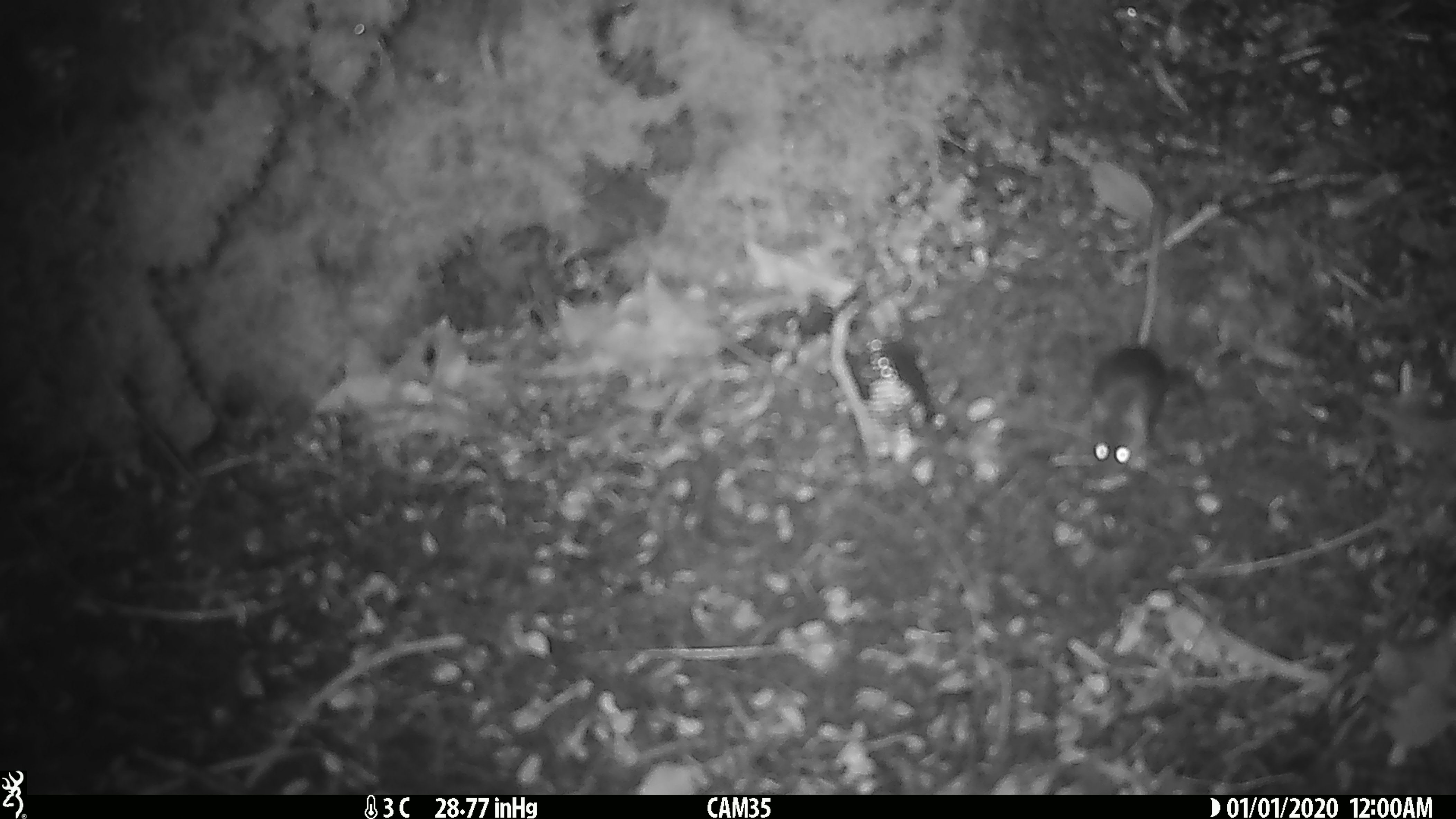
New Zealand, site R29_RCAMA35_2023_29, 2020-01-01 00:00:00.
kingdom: Animalia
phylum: Chordata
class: Mammalia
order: Rodentia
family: Muridae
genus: Mus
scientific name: Mus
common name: mouse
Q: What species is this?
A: Mouse (Mus).